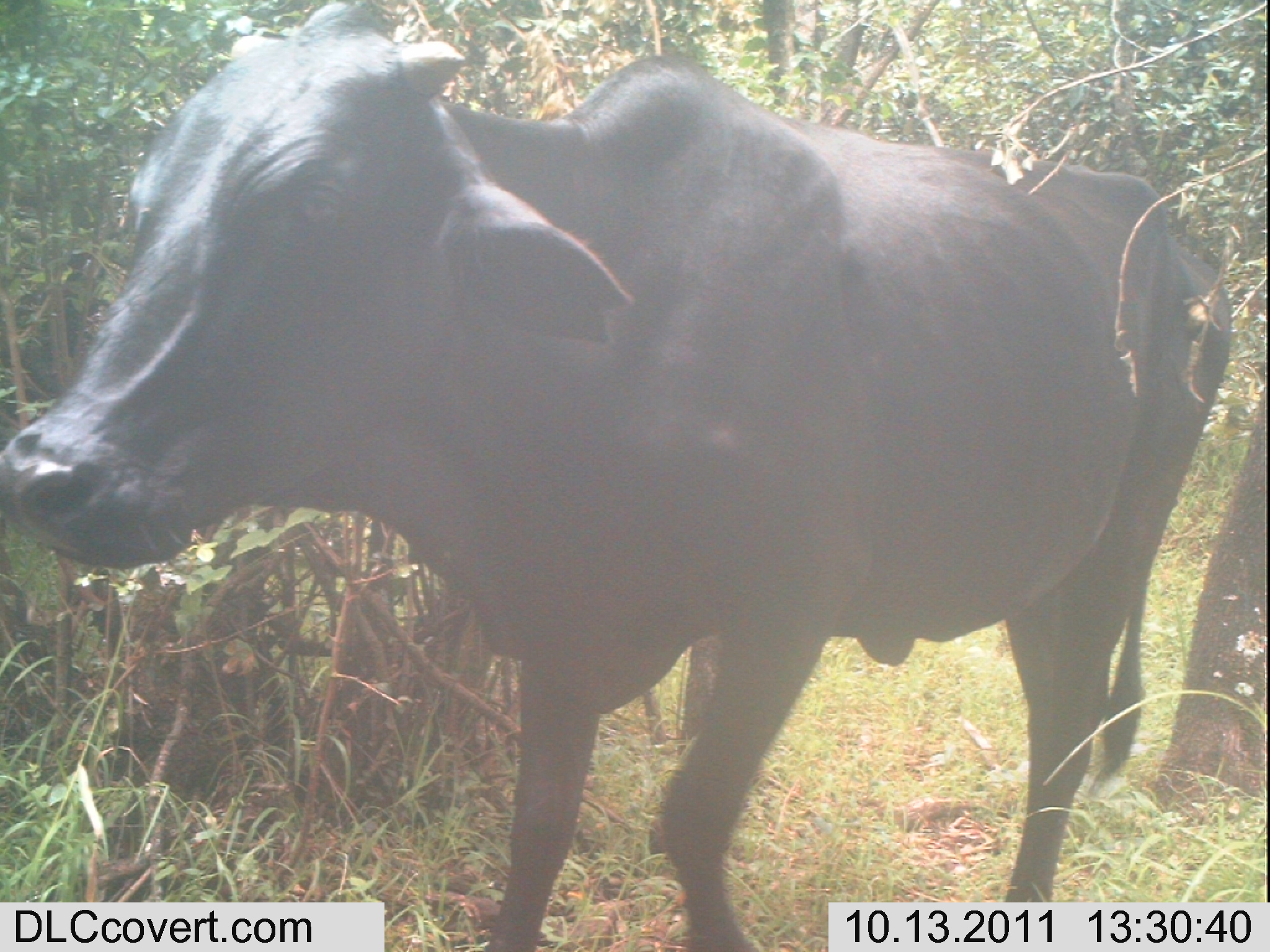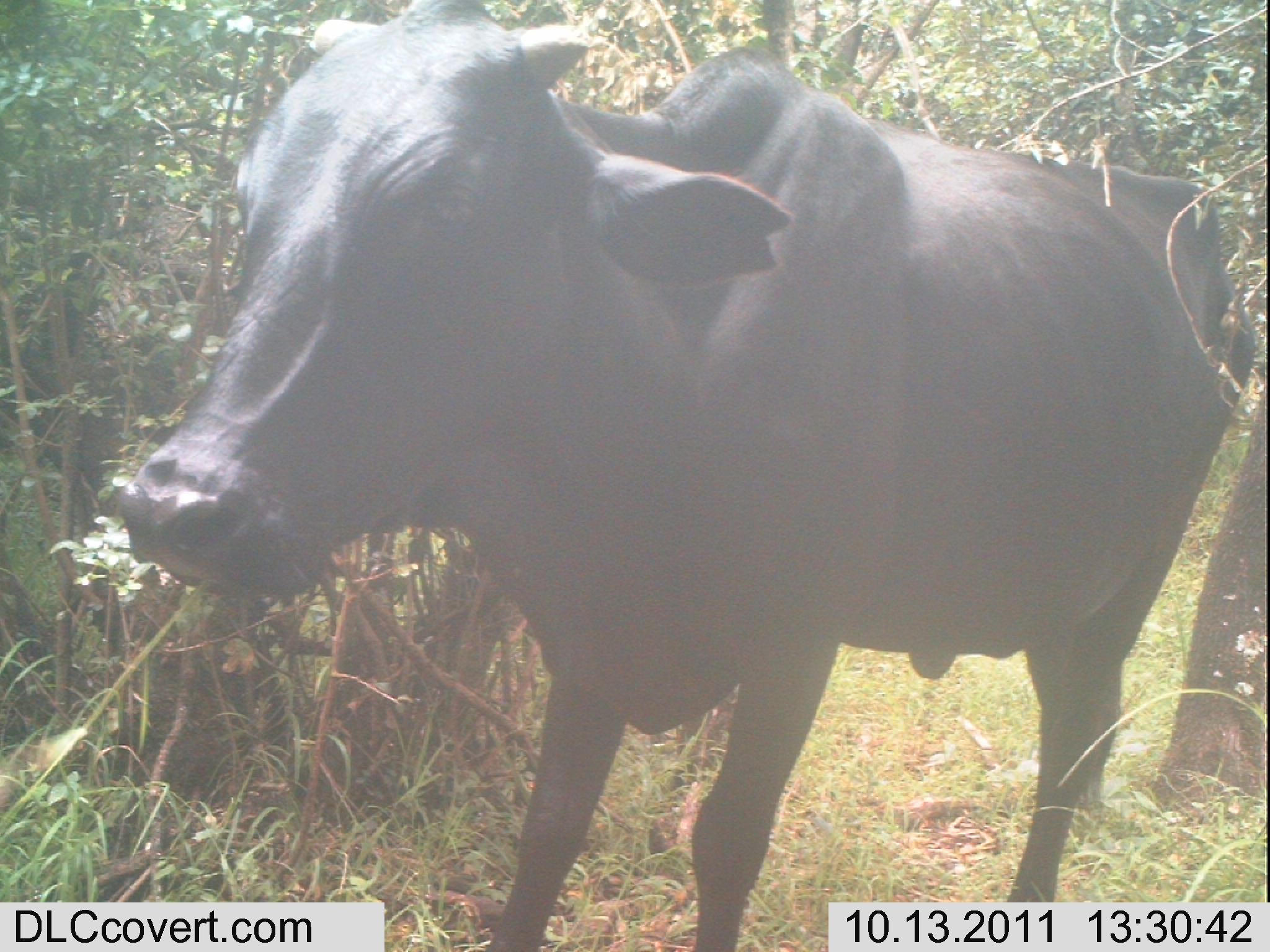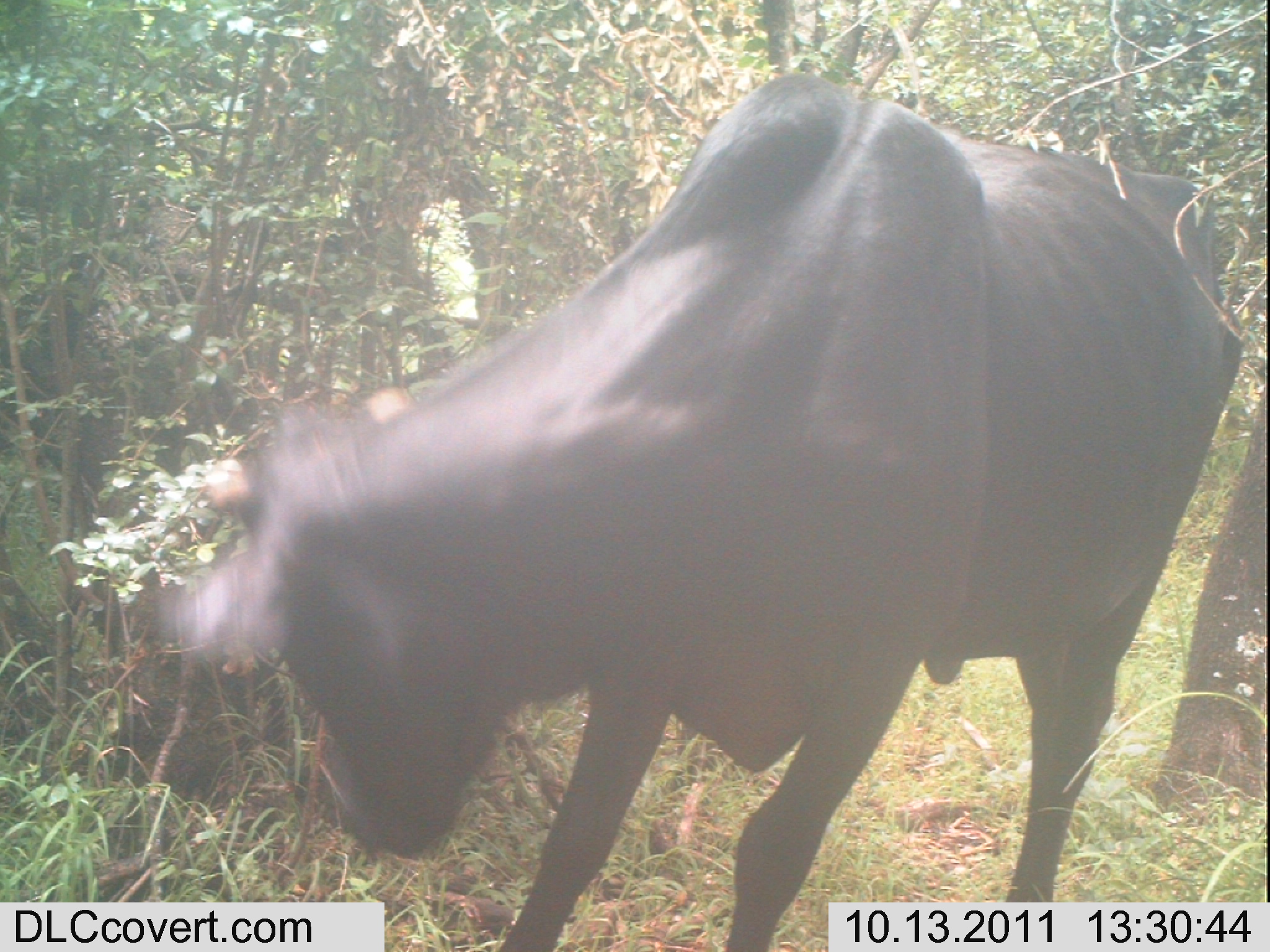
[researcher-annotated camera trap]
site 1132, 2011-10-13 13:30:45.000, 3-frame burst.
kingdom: Animalia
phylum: Chordata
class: Mammalia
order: Artiodactyla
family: Bovidae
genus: Bos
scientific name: Bos taurus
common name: domestic cattle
Bos taurus (domestic cattle), count 1.